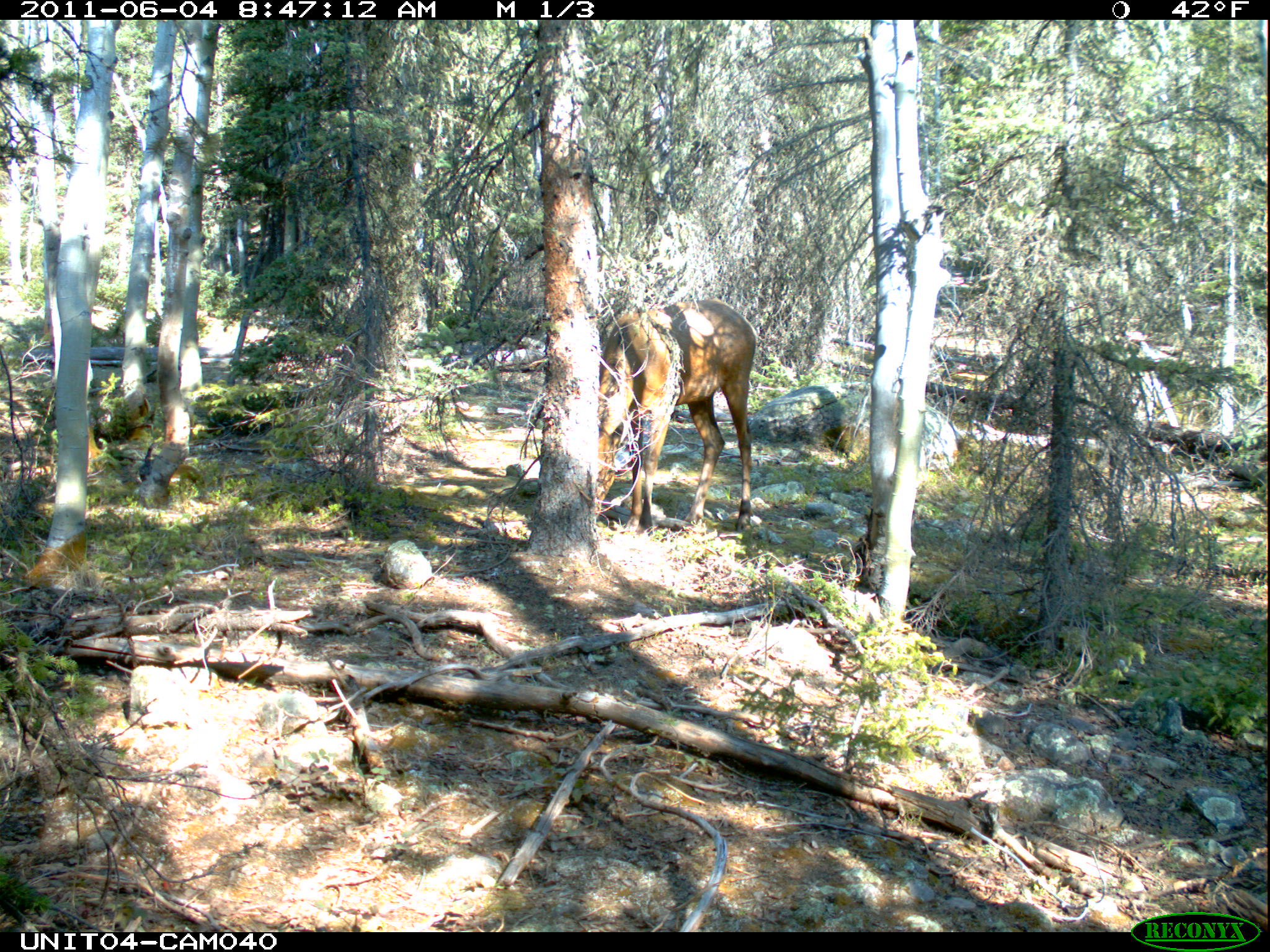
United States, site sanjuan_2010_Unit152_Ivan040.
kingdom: Animalia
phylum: Chordata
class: Mammalia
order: Artiodactyla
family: Cervidae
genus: Cervus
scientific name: Cervus elaphus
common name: red deer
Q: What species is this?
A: Cervus elaphus (red deer).